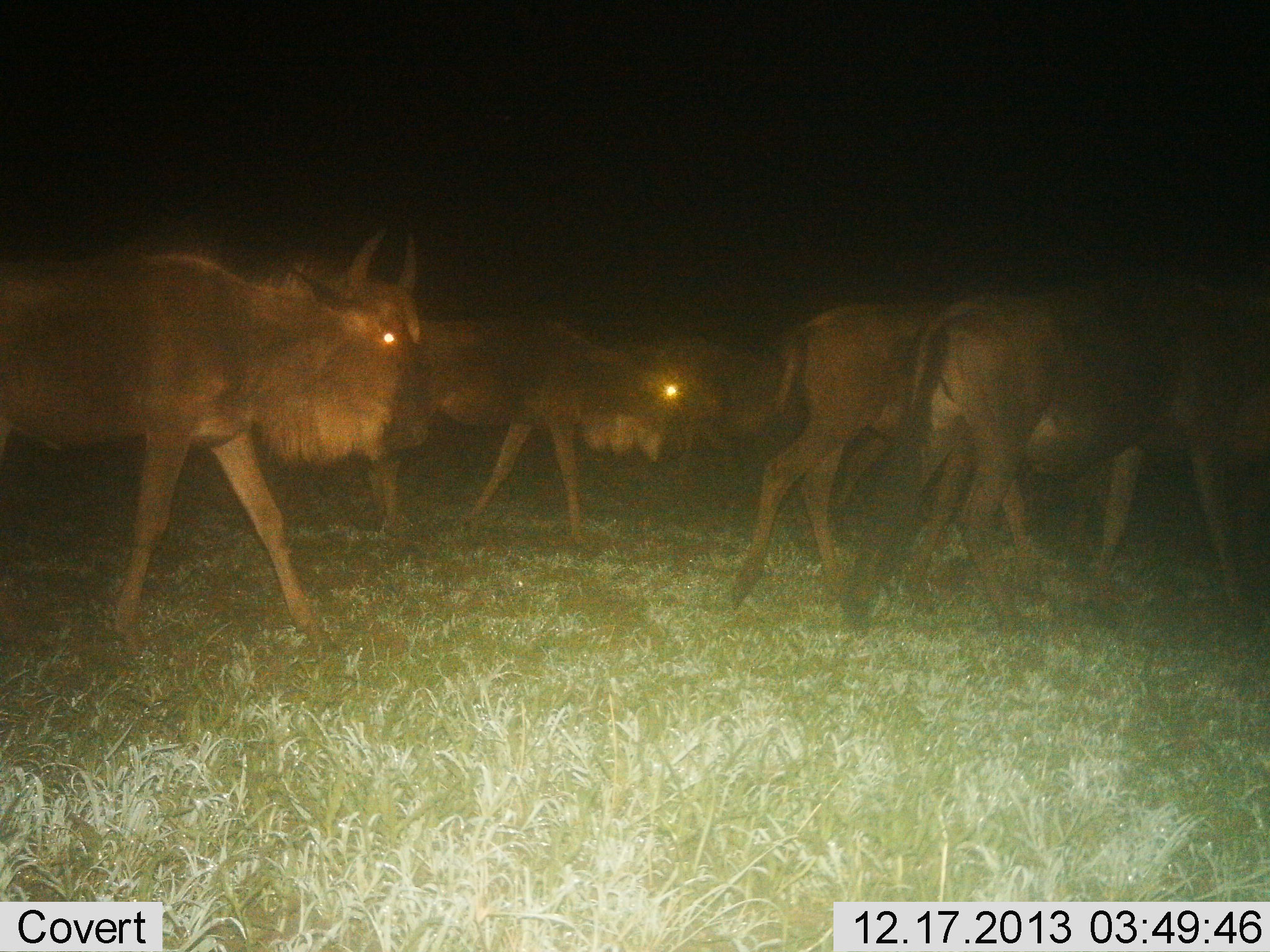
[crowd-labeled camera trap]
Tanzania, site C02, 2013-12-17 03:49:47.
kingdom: Animalia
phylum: Chordata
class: Mammalia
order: Artiodactyla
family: Bovidae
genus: Connochaetes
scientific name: Connochaetes taurinus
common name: blue wildebeest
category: wildebeest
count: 5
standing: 0%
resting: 0%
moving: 100%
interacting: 0%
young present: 0%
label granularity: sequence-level